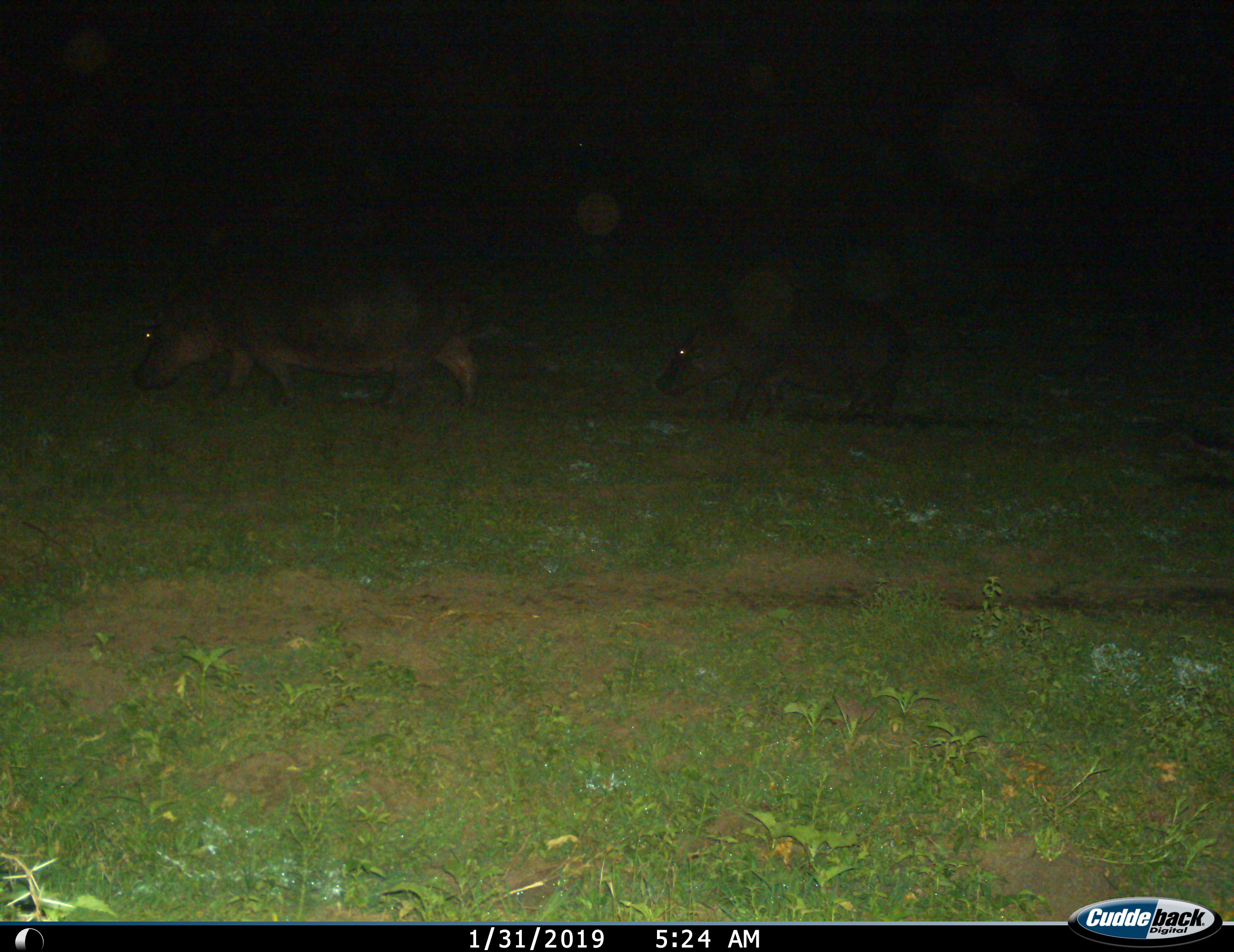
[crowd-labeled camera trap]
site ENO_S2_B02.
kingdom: Animalia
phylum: Chordata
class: Mammalia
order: Artiodactyla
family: Hippopotamidae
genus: Hippopotamus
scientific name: Hippopotamus amphibius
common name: hippopotamus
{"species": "hippopotamus (Hippopotamus amphibius)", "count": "2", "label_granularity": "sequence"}